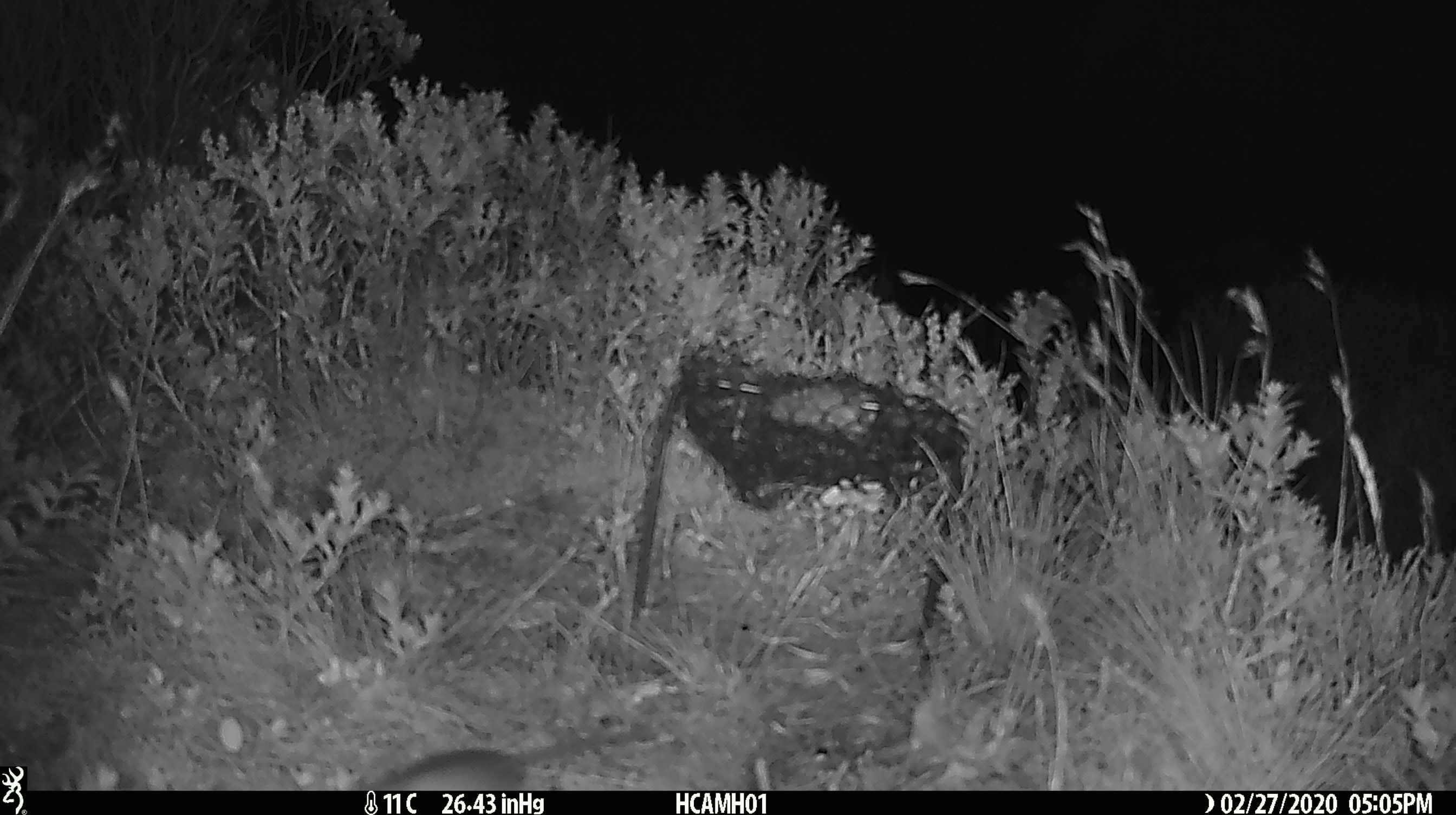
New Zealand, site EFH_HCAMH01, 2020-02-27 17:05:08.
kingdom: Animalia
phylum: Chordata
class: Mammalia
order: Rodentia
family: Muridae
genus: Mus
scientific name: Mus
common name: mouse